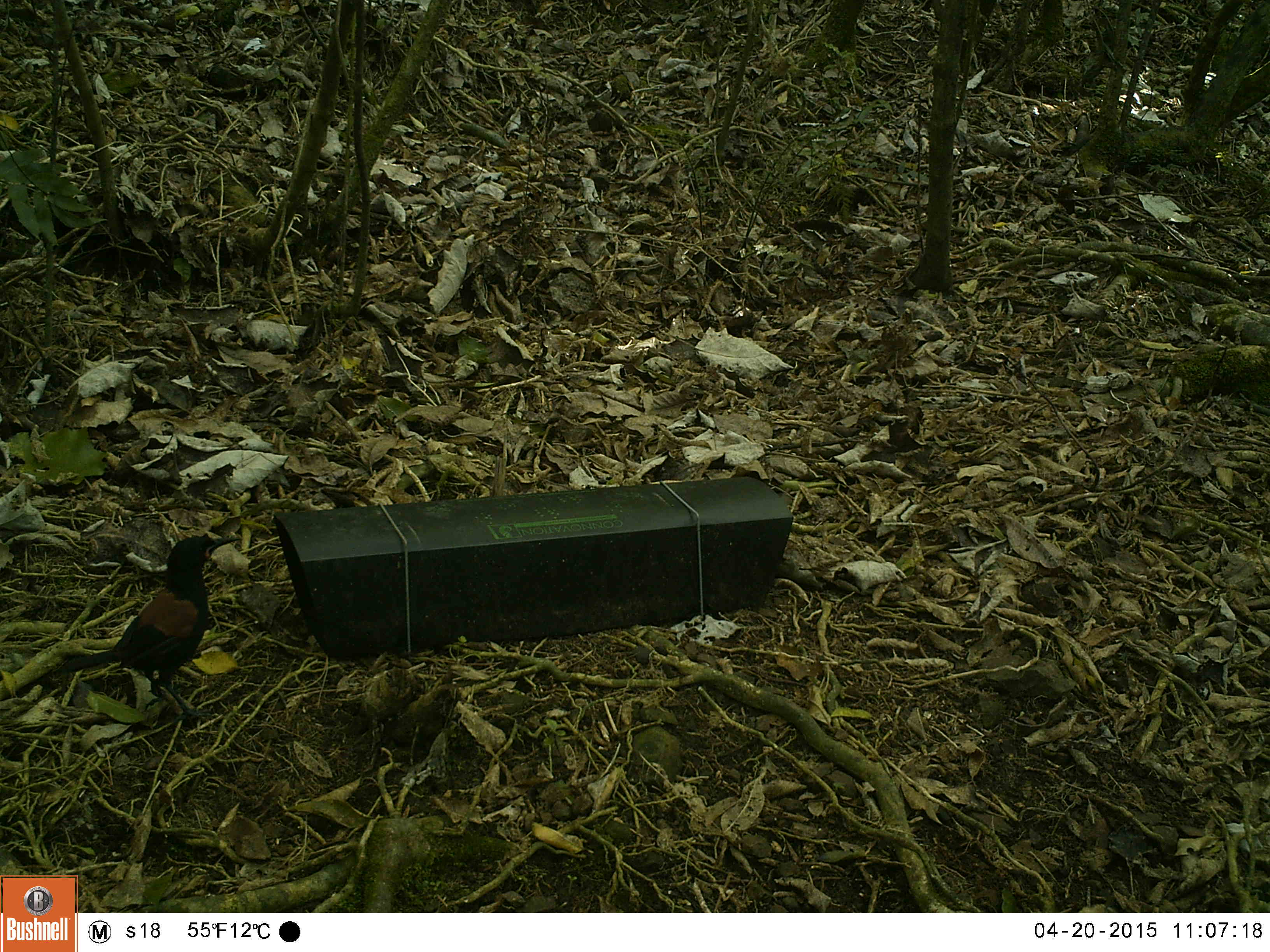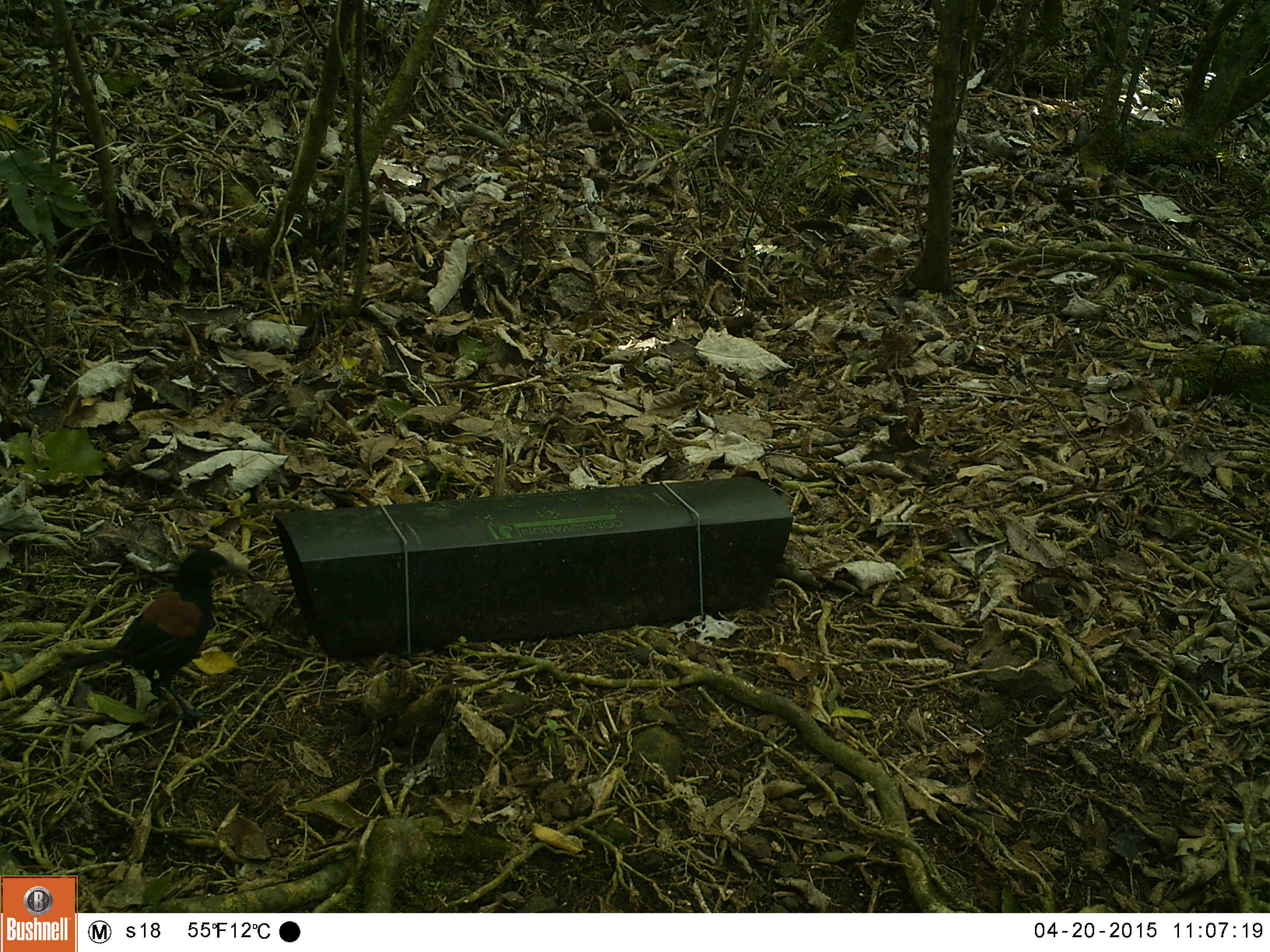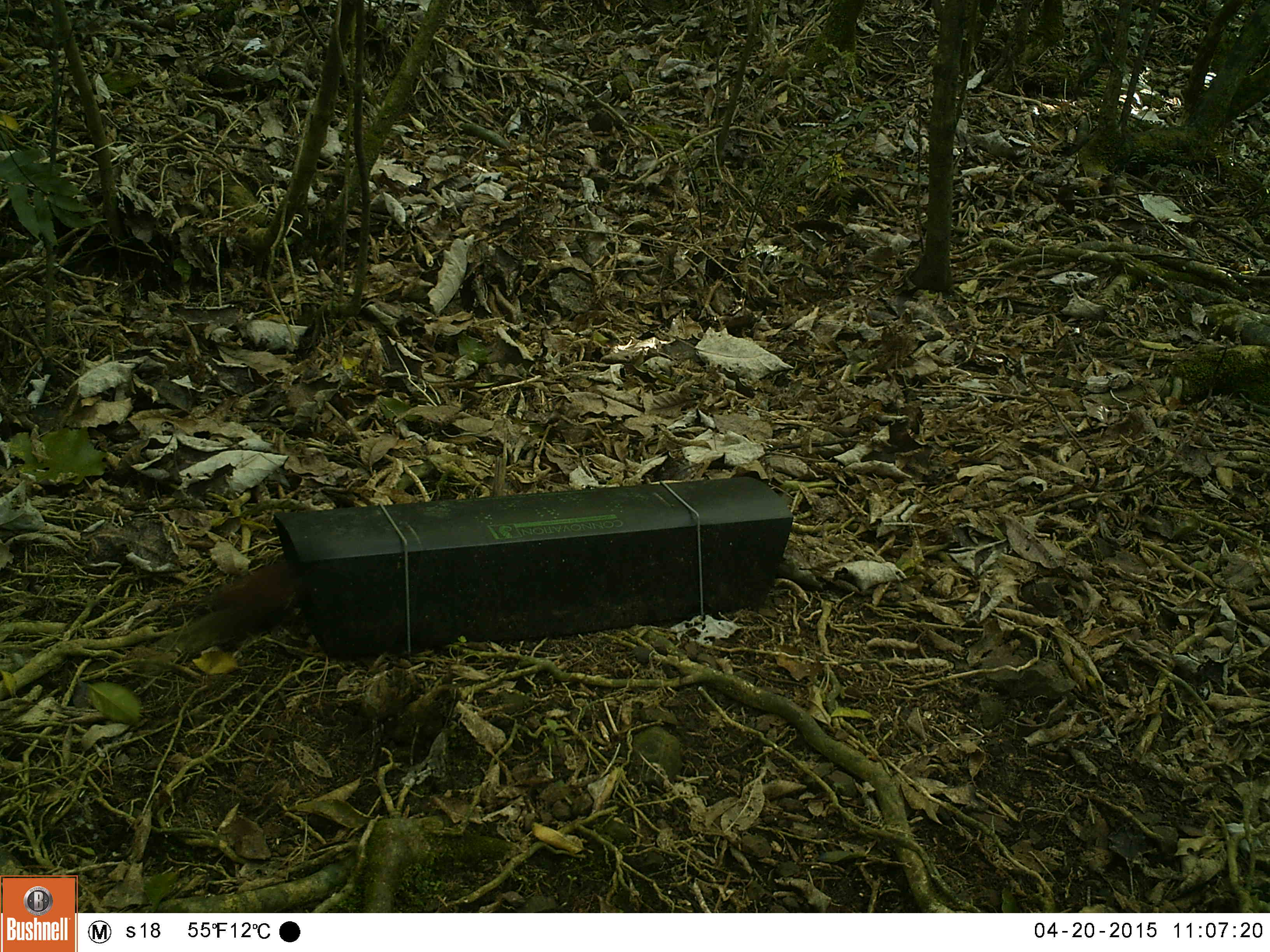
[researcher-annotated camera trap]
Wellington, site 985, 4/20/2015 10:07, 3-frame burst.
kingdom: Animalia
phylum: Chordata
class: Aves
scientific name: Aves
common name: bird